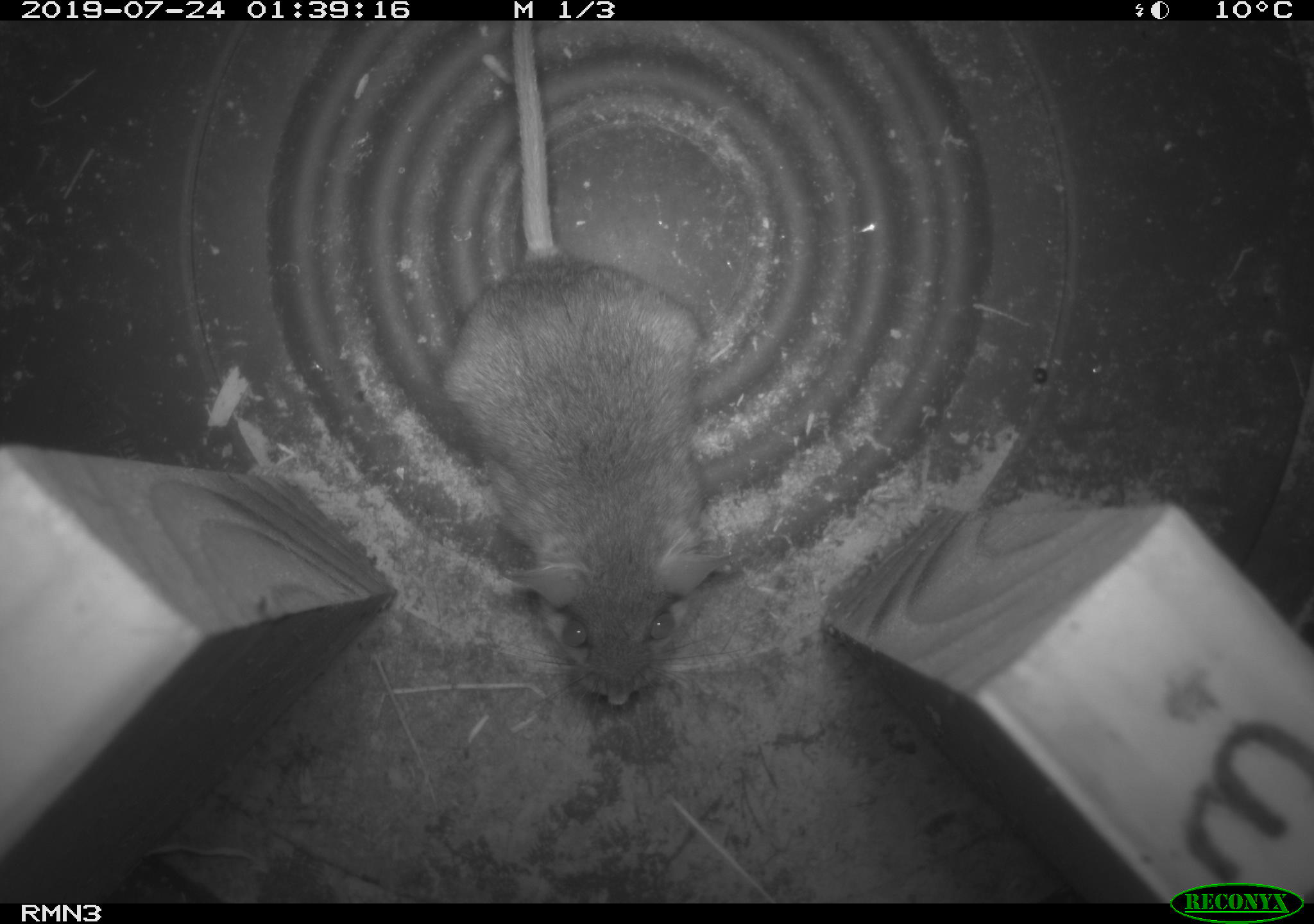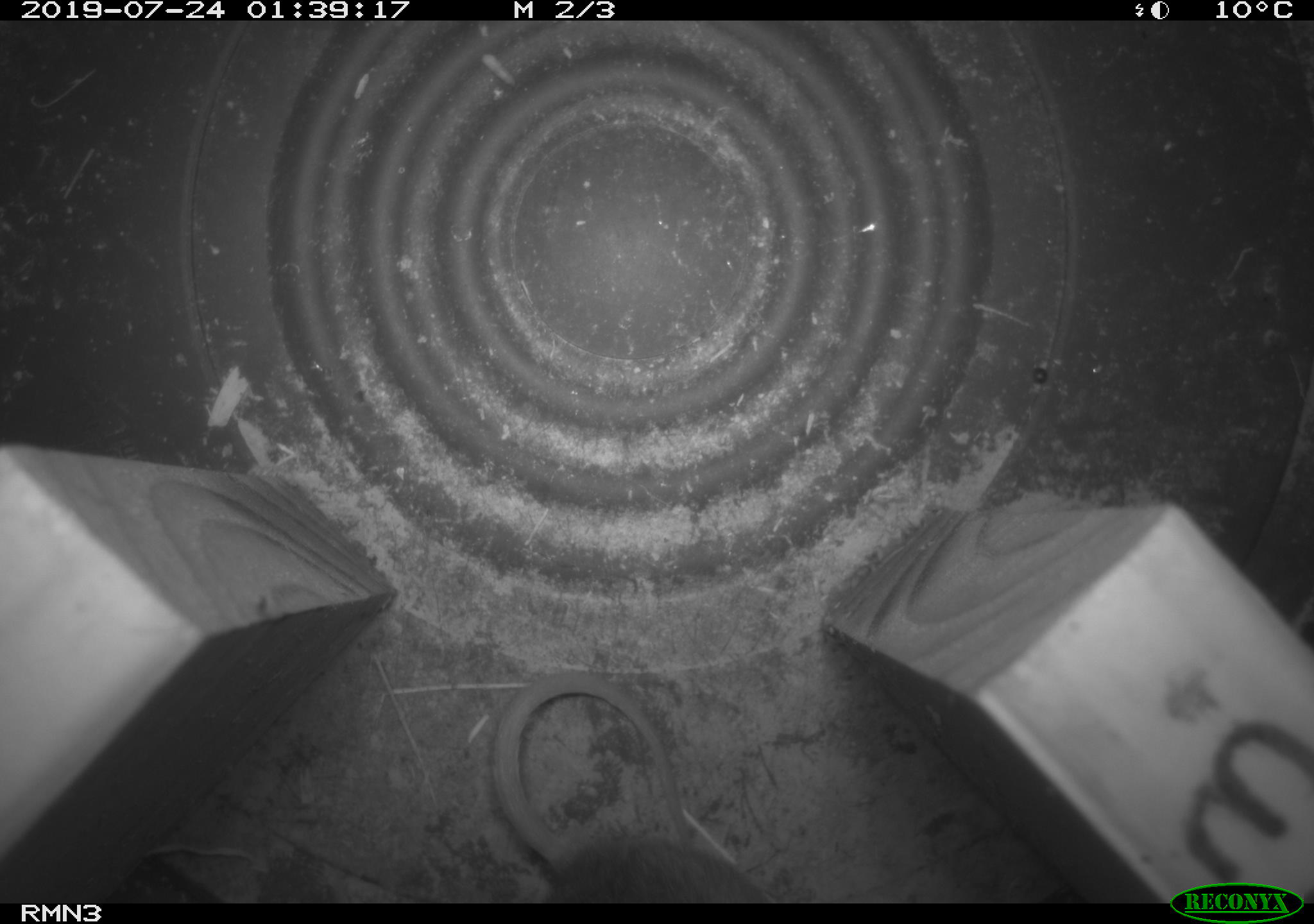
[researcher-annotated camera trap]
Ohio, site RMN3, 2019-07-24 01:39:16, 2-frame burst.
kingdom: Animalia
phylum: Chordata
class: Mammalia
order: Rodentia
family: Cricetidae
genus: Peromyscus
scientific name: Peromyscus leucopus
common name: white-footed mouse